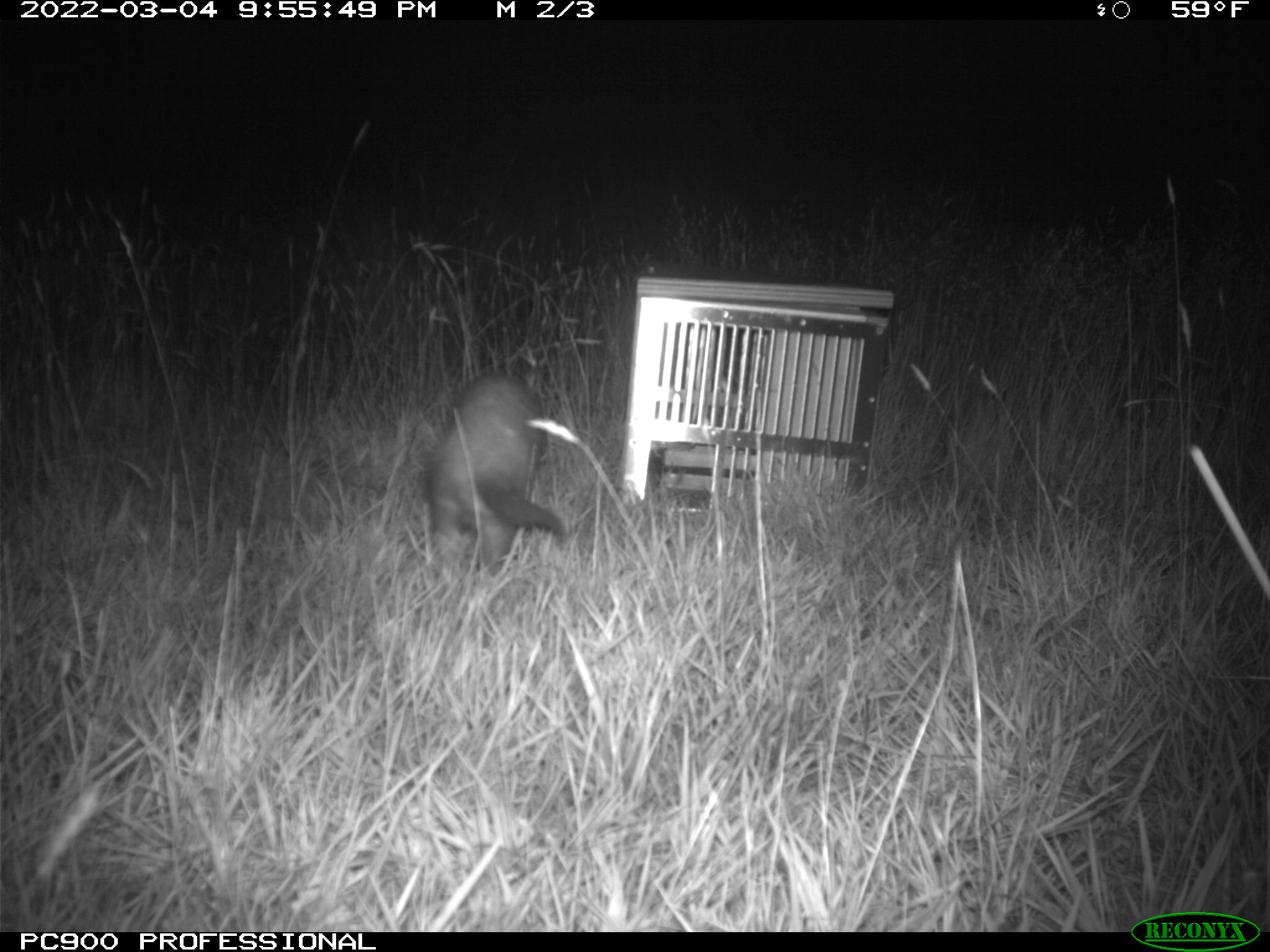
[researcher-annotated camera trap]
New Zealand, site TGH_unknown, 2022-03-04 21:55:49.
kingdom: Animalia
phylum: Chordata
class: Mammalia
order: Carnivora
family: Mustelidae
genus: Mustela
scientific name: Mustela furo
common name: ferret